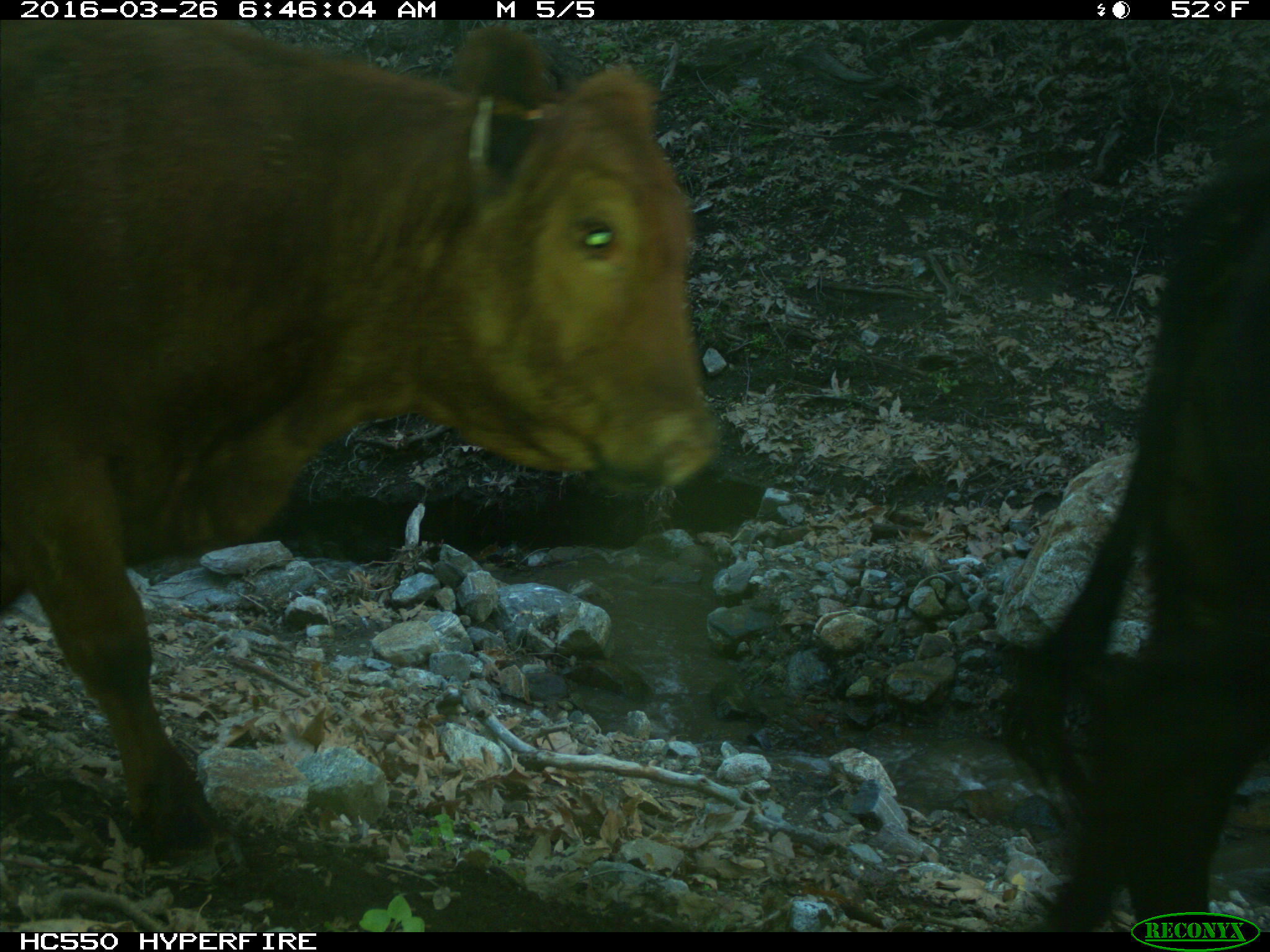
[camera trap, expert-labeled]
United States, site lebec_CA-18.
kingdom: Animalia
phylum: Chordata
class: Mammalia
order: Artiodactyla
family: Bovidae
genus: Bos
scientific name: Bos taurus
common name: domestic cow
Bos taurus (domestic cow).